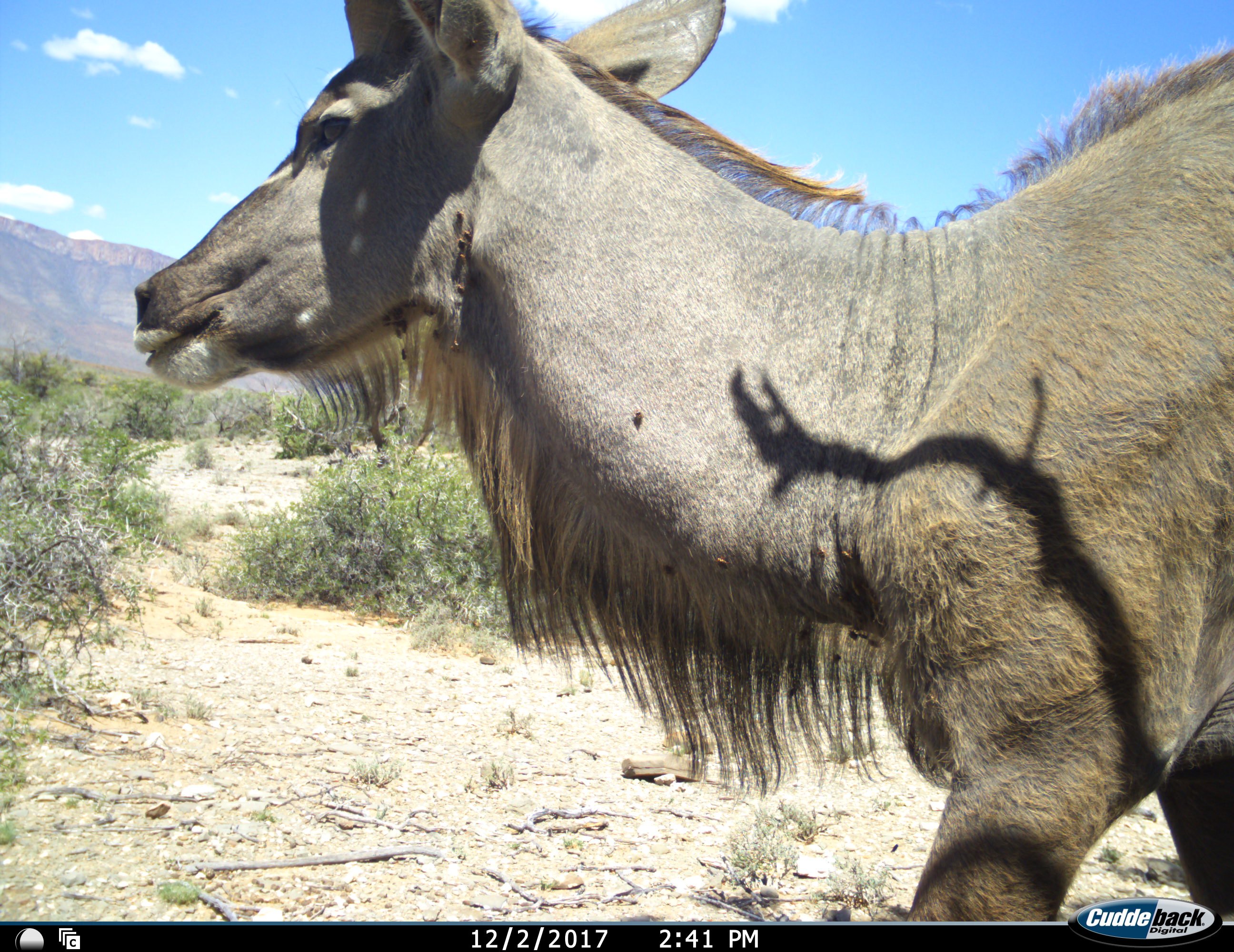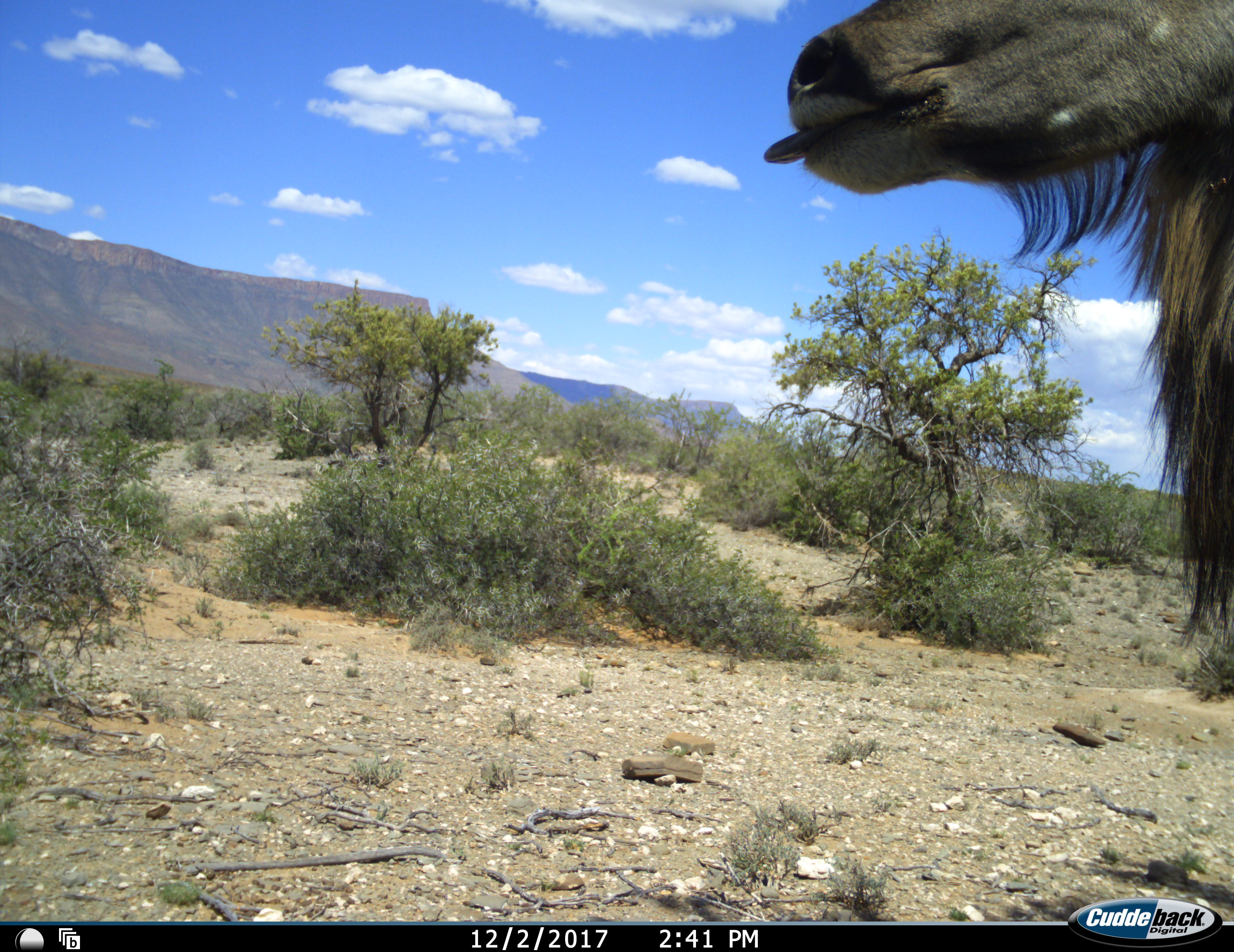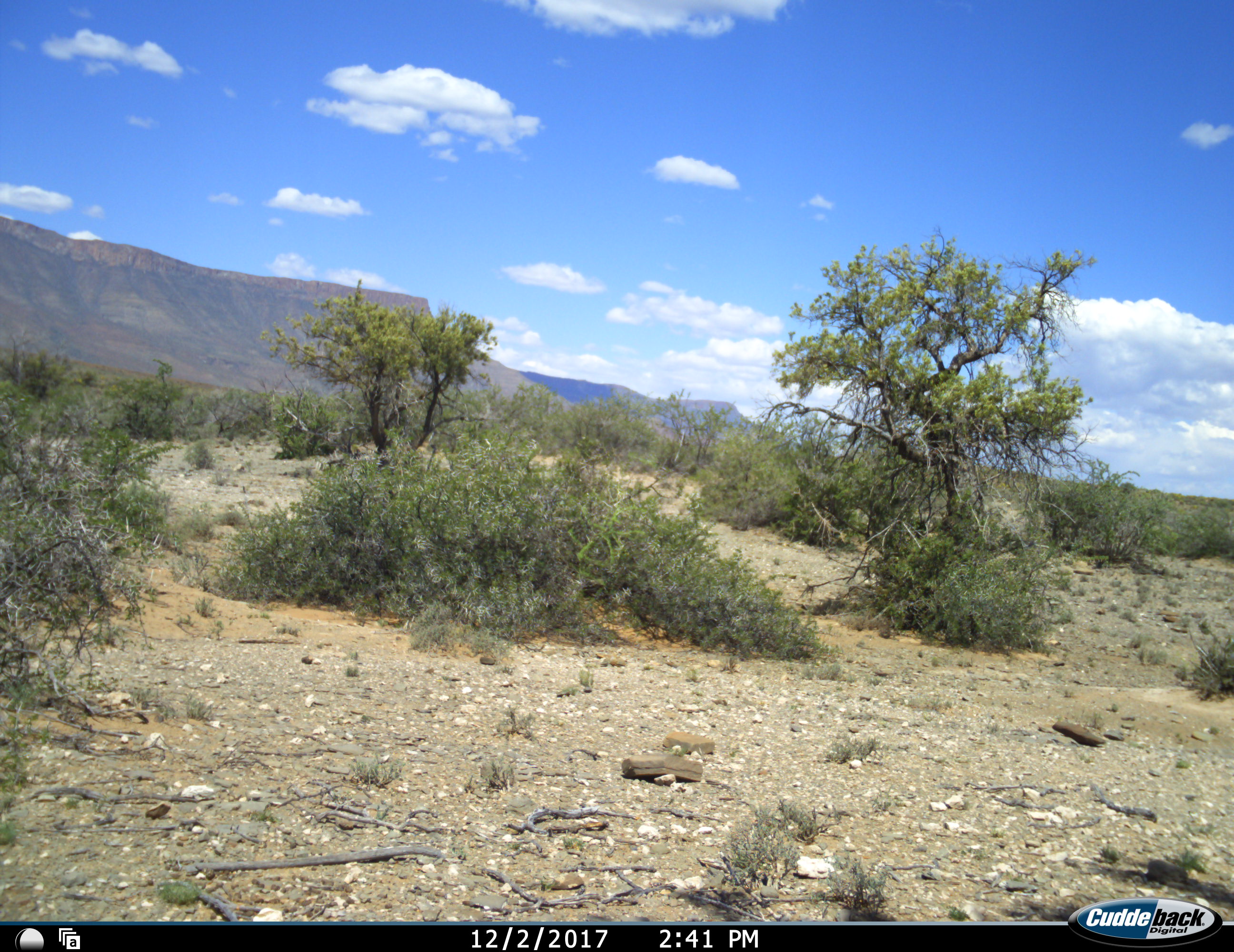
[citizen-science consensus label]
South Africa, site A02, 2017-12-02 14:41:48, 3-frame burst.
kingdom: Animalia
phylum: Chordata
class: Mammalia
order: Artiodactyla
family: Bovidae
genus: Tragelaphus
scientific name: Tragelaphus strepsiceros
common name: greater kudu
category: kudu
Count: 1.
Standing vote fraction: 14%.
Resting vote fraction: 0%.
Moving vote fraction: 100%.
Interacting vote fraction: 0%.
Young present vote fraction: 0%.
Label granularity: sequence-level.